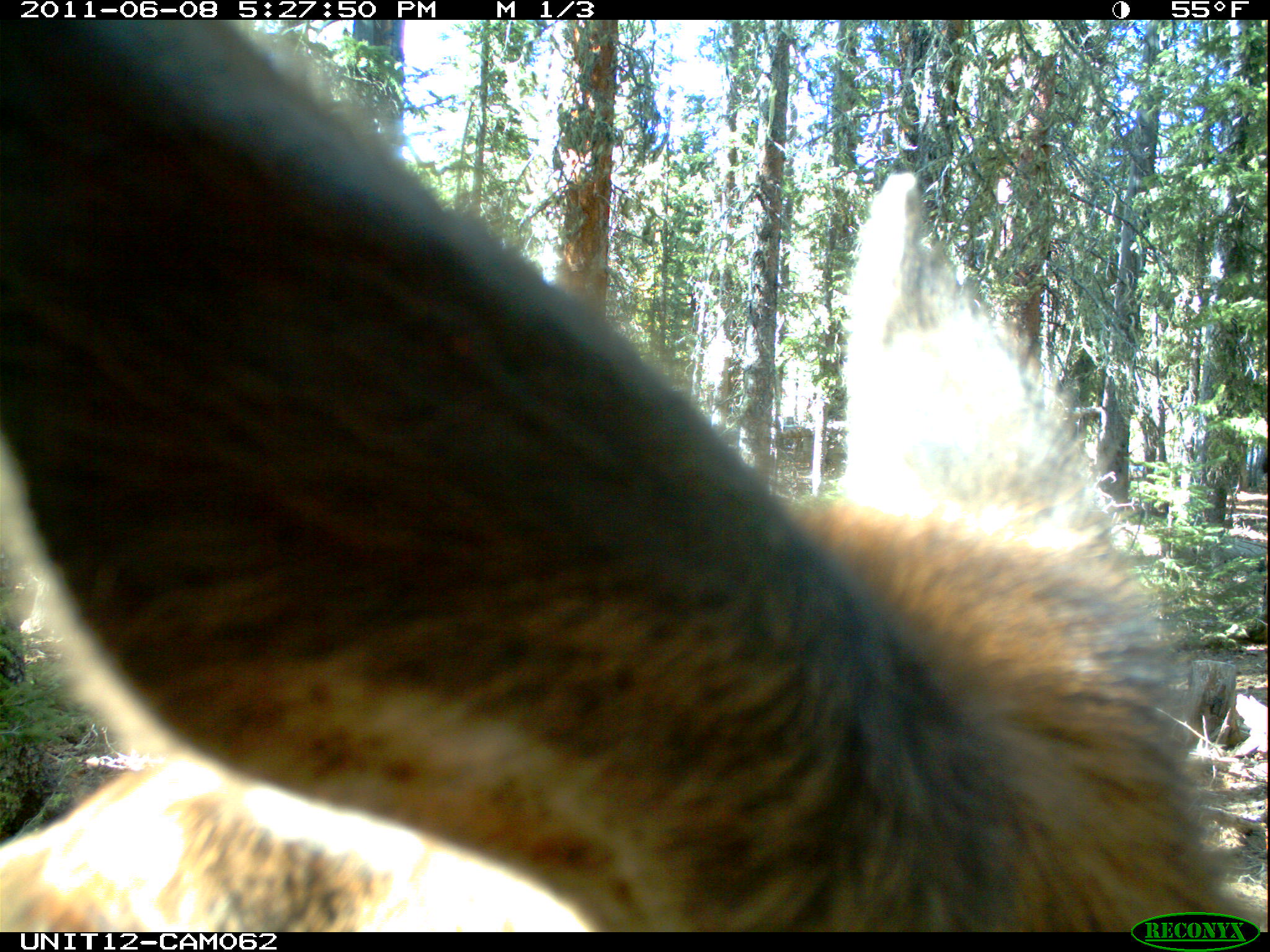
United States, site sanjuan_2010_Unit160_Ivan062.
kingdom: Animalia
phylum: Chordata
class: Mammalia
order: Artiodactyla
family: Cervidae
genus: Cervus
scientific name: Cervus elaphus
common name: red deer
Cervus elaphus (red deer).